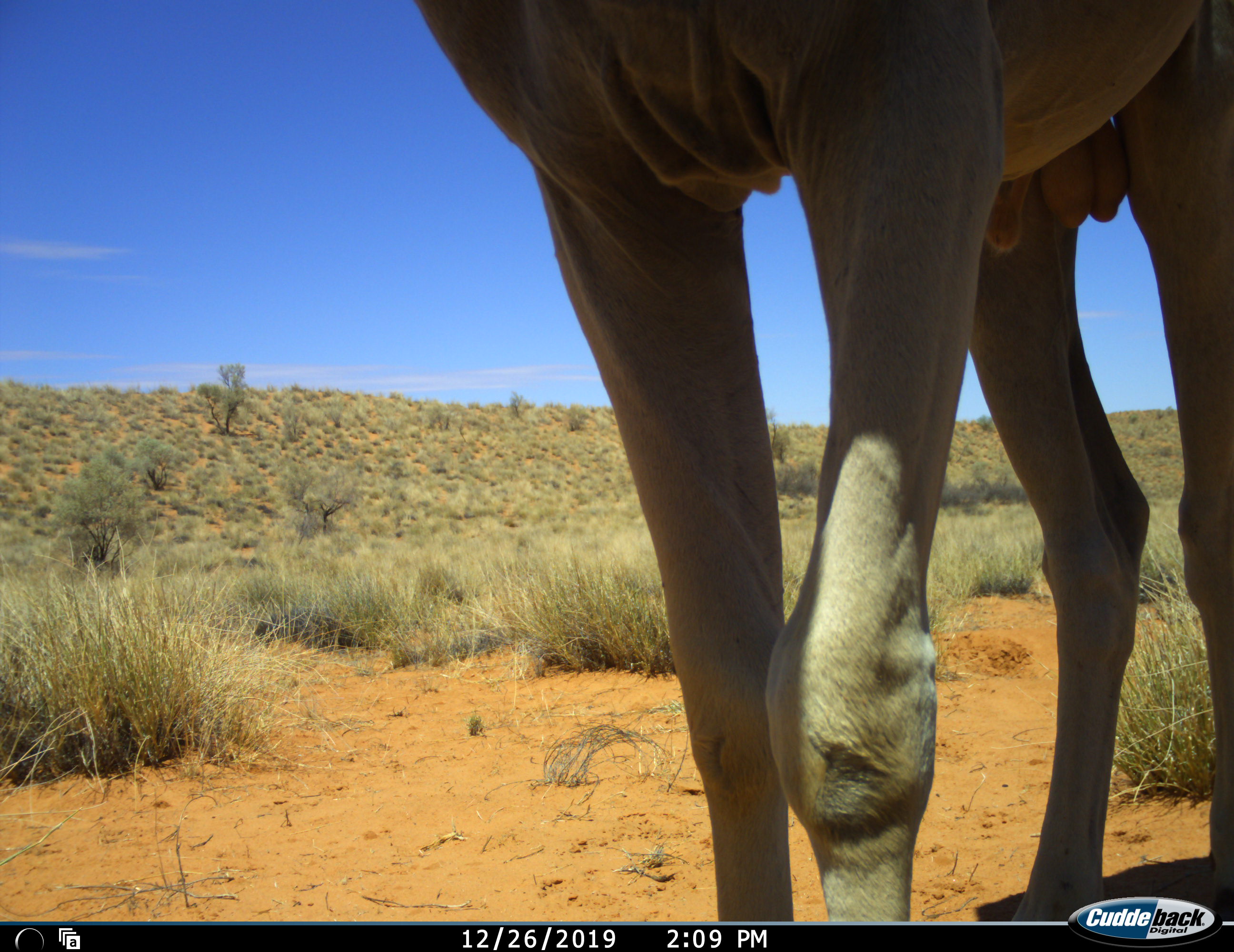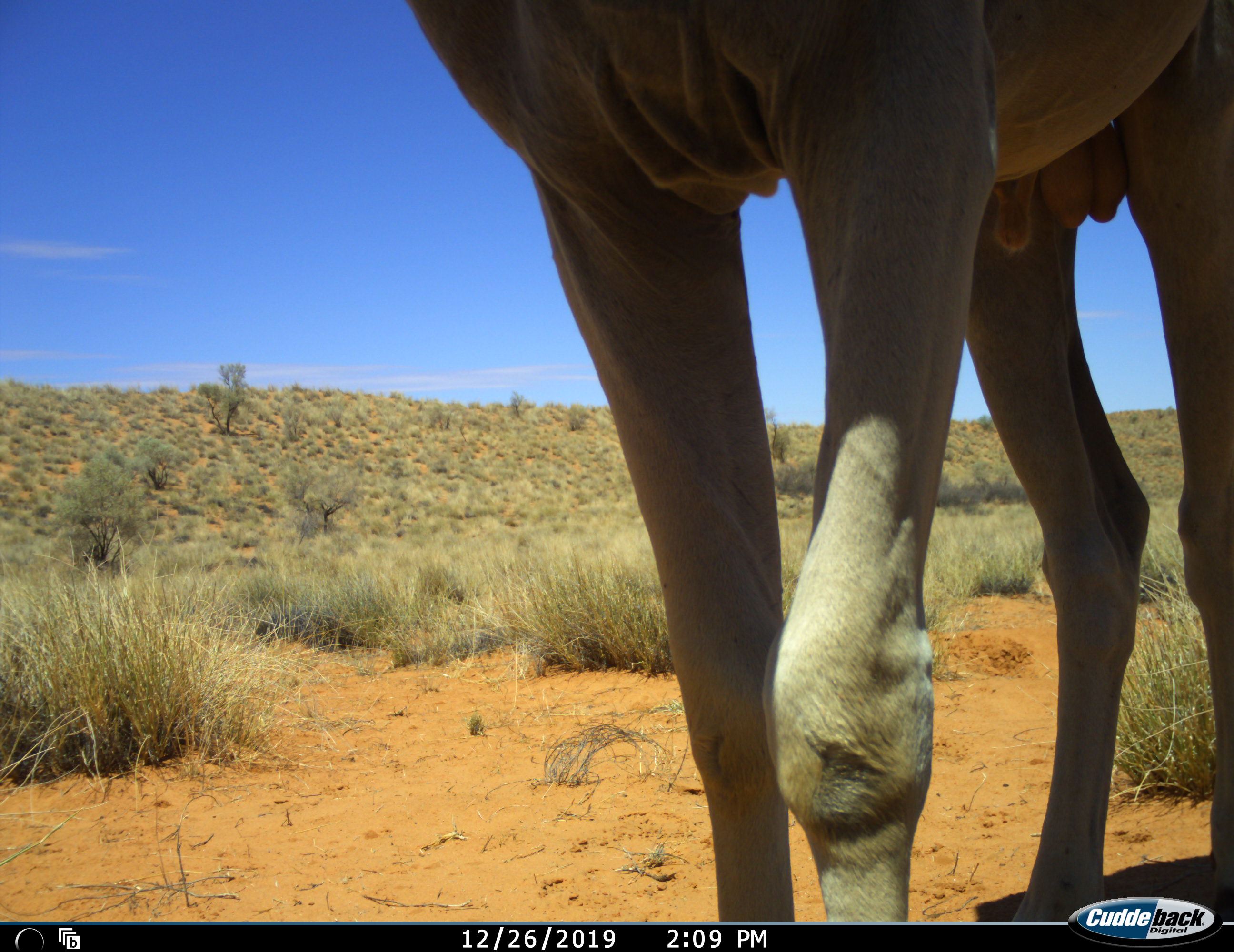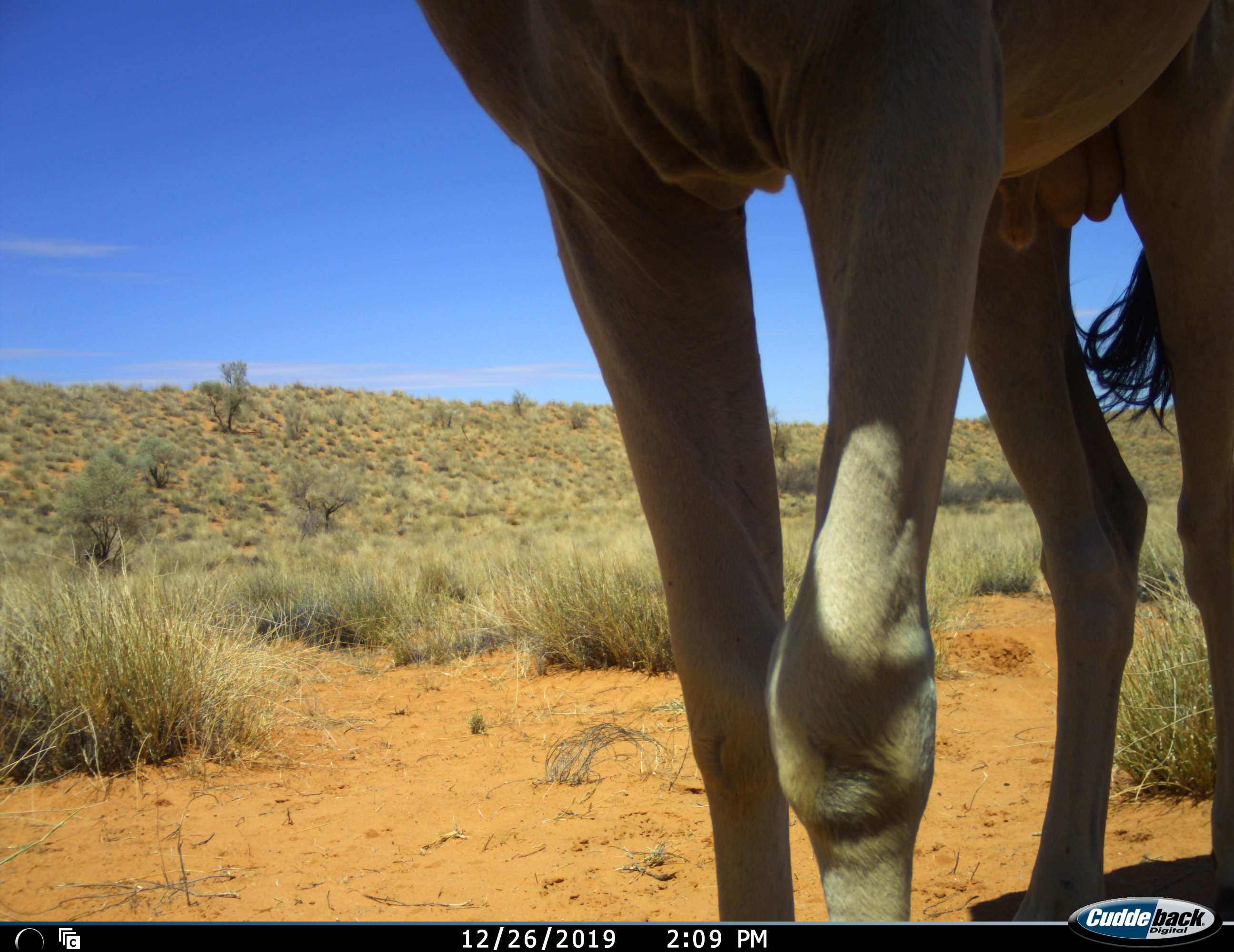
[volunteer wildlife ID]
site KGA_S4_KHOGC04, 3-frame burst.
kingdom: Animalia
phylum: Chordata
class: Mammalia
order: Artiodactyla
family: Bovidae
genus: Tragelaphus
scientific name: Tragelaphus oryx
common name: eland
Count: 1.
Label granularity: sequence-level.